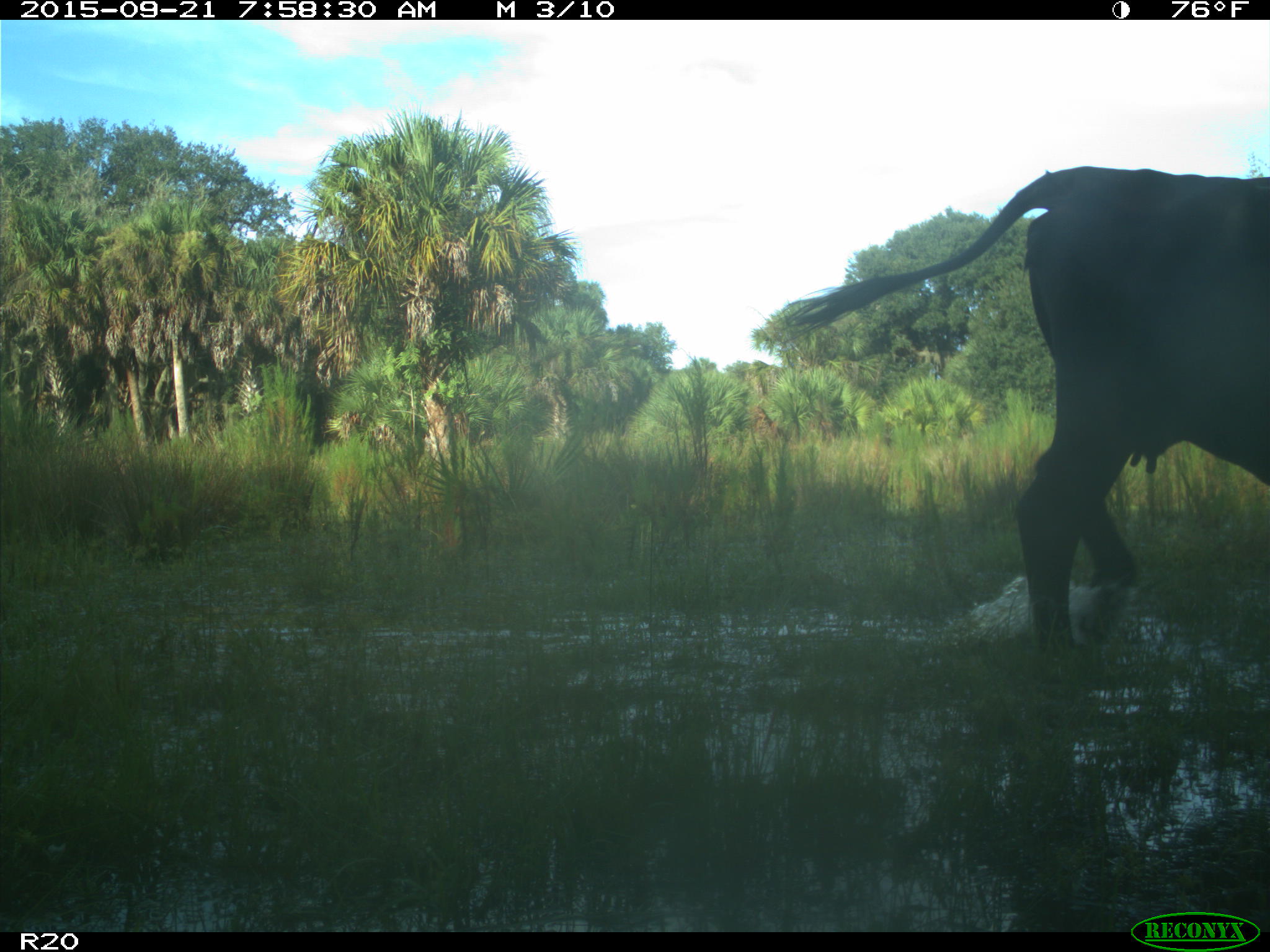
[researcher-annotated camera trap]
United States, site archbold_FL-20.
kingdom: Animalia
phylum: Chordata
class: Mammalia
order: Artiodactyla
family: Bovidae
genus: Bos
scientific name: Bos taurus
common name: domestic cow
Bos taurus (domestic cow).